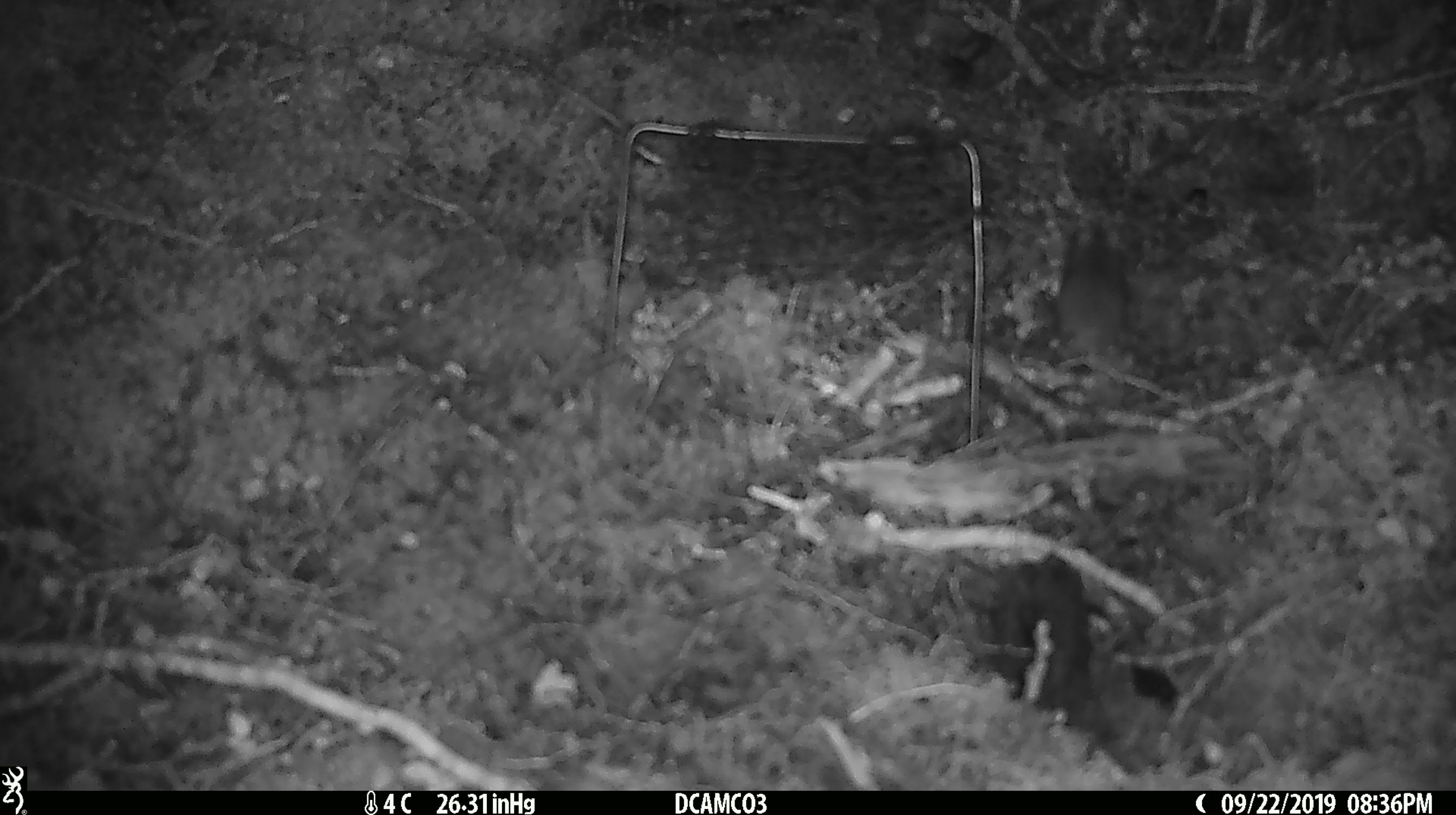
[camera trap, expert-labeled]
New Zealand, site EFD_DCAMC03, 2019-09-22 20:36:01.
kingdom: Animalia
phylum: Chordata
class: Mammalia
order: Rodentia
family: Muridae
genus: Mus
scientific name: Mus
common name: mouse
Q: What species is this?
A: Mouse (Mus).